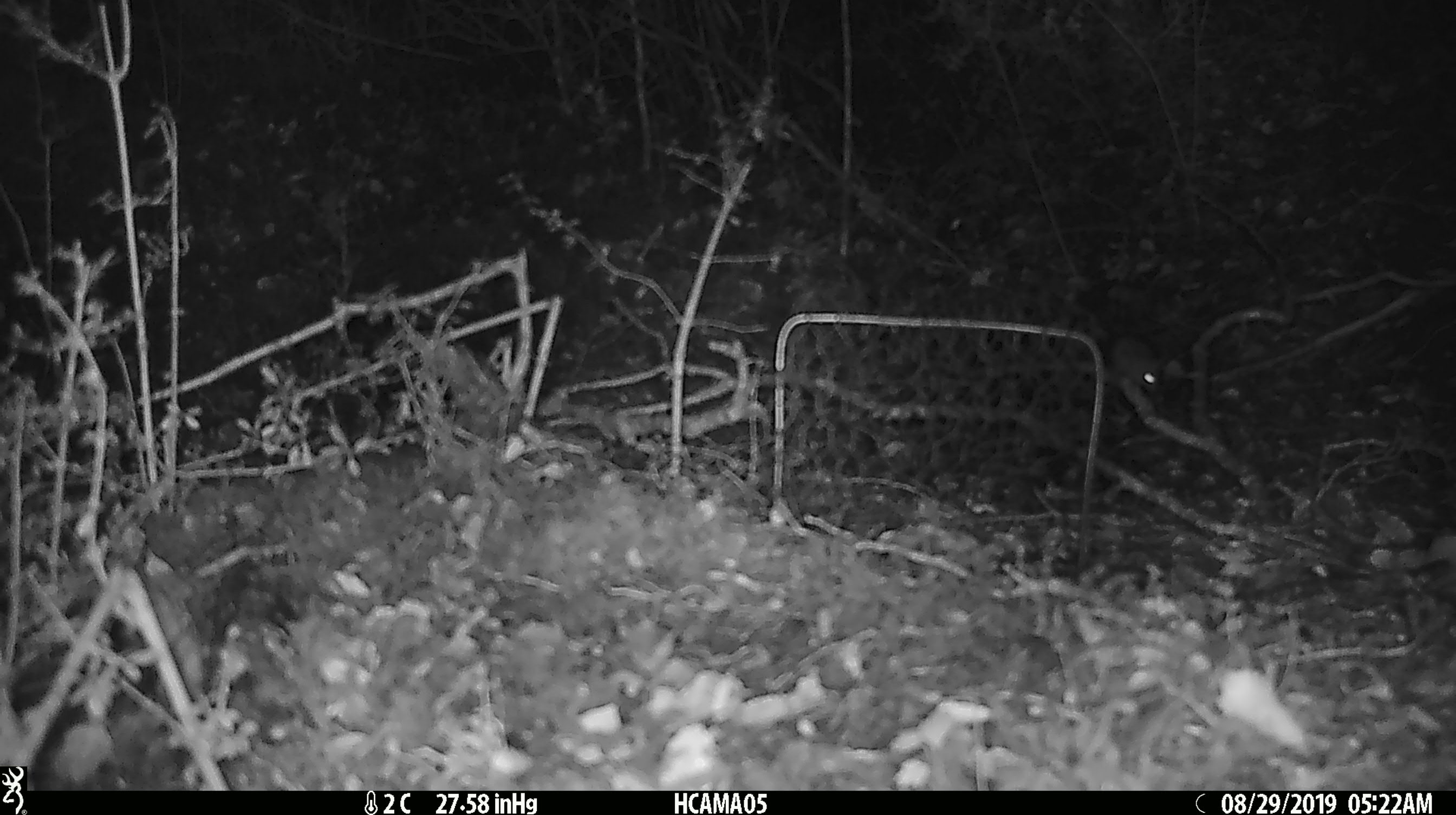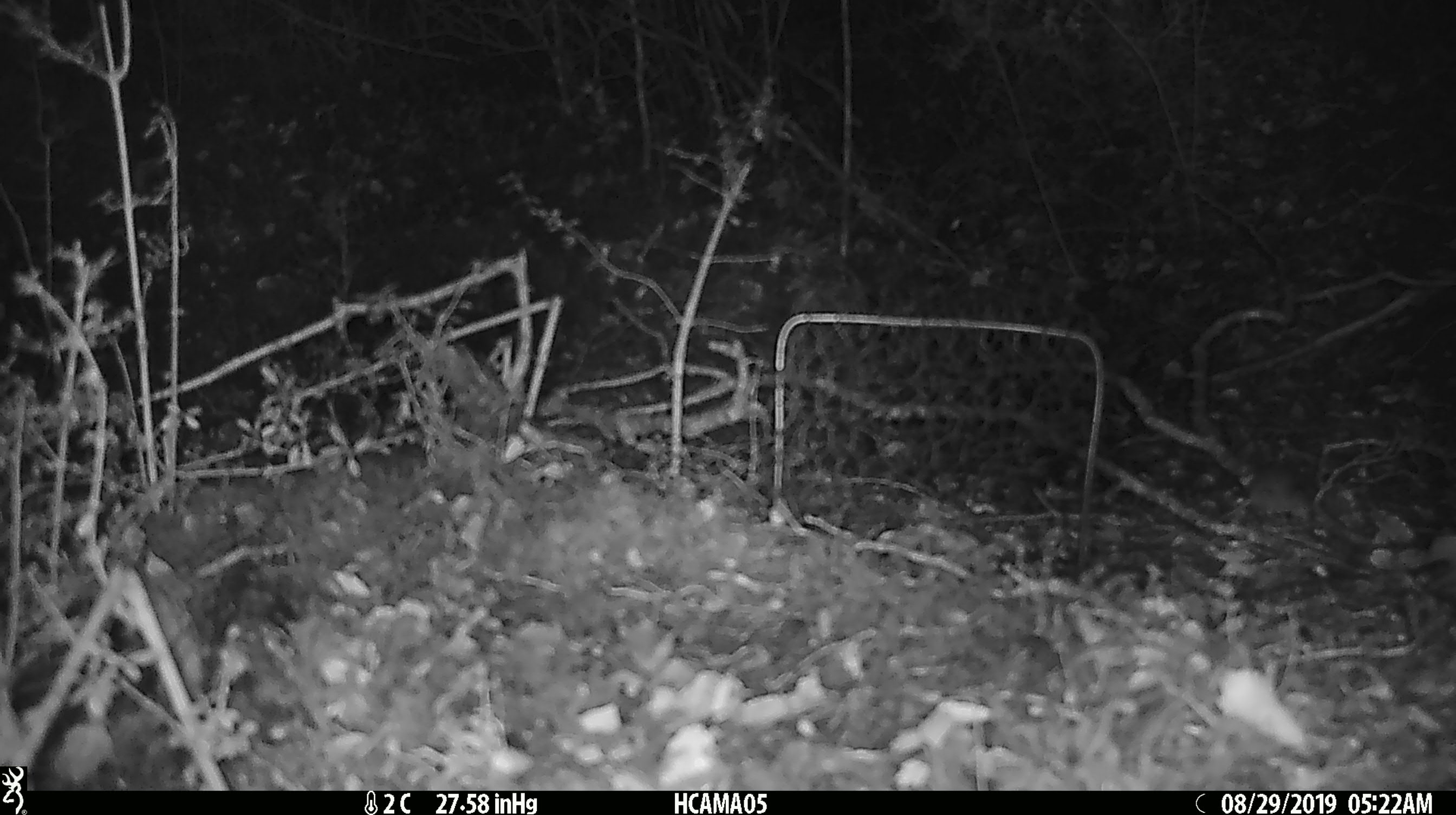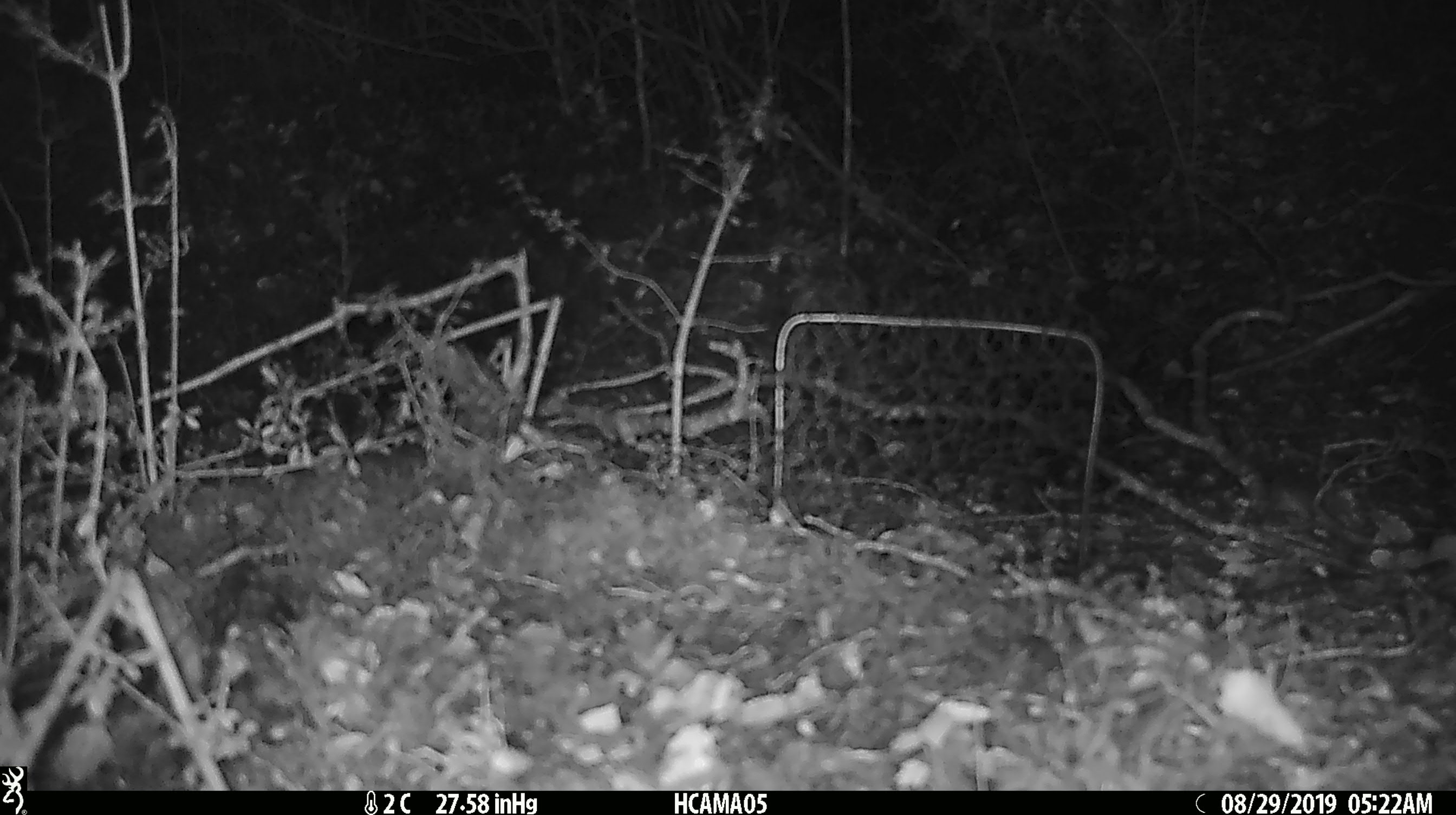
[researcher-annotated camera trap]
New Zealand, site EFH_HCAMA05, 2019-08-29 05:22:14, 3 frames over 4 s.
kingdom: Animalia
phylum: Chordata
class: Mammalia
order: Rodentia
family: Muridae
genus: Mus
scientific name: Mus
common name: mouse